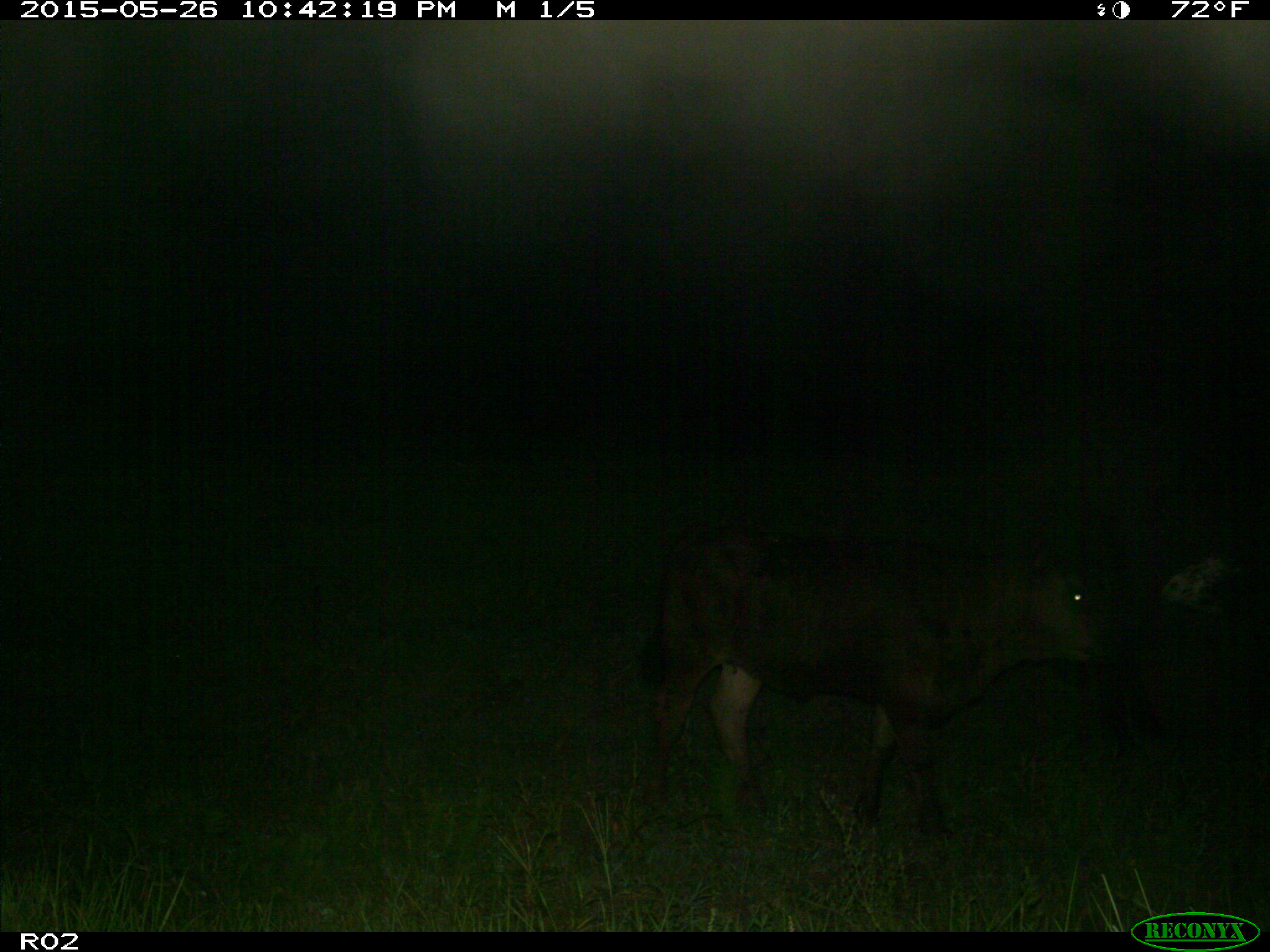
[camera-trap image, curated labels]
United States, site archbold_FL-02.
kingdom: Animalia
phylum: Chordata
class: Mammalia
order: Artiodactyla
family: Bovidae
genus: Bos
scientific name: Bos taurus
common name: domestic cow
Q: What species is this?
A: Bos taurus (domestic cow).